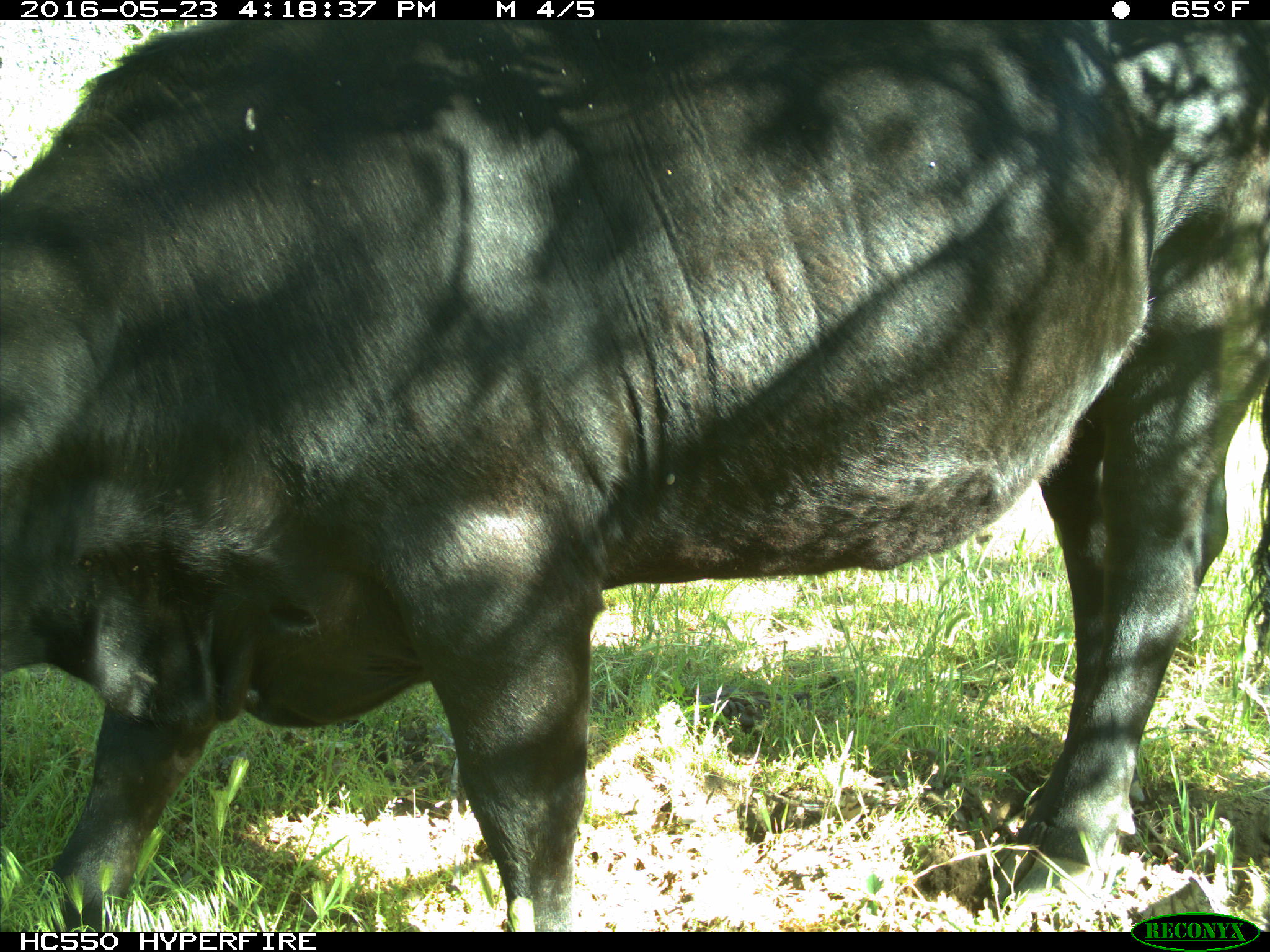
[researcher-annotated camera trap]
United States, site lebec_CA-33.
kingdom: Animalia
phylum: Chordata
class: Mammalia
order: Artiodactyla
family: Bovidae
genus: Bos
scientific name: Bos taurus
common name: domestic cow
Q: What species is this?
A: Bos taurus (domestic cow).